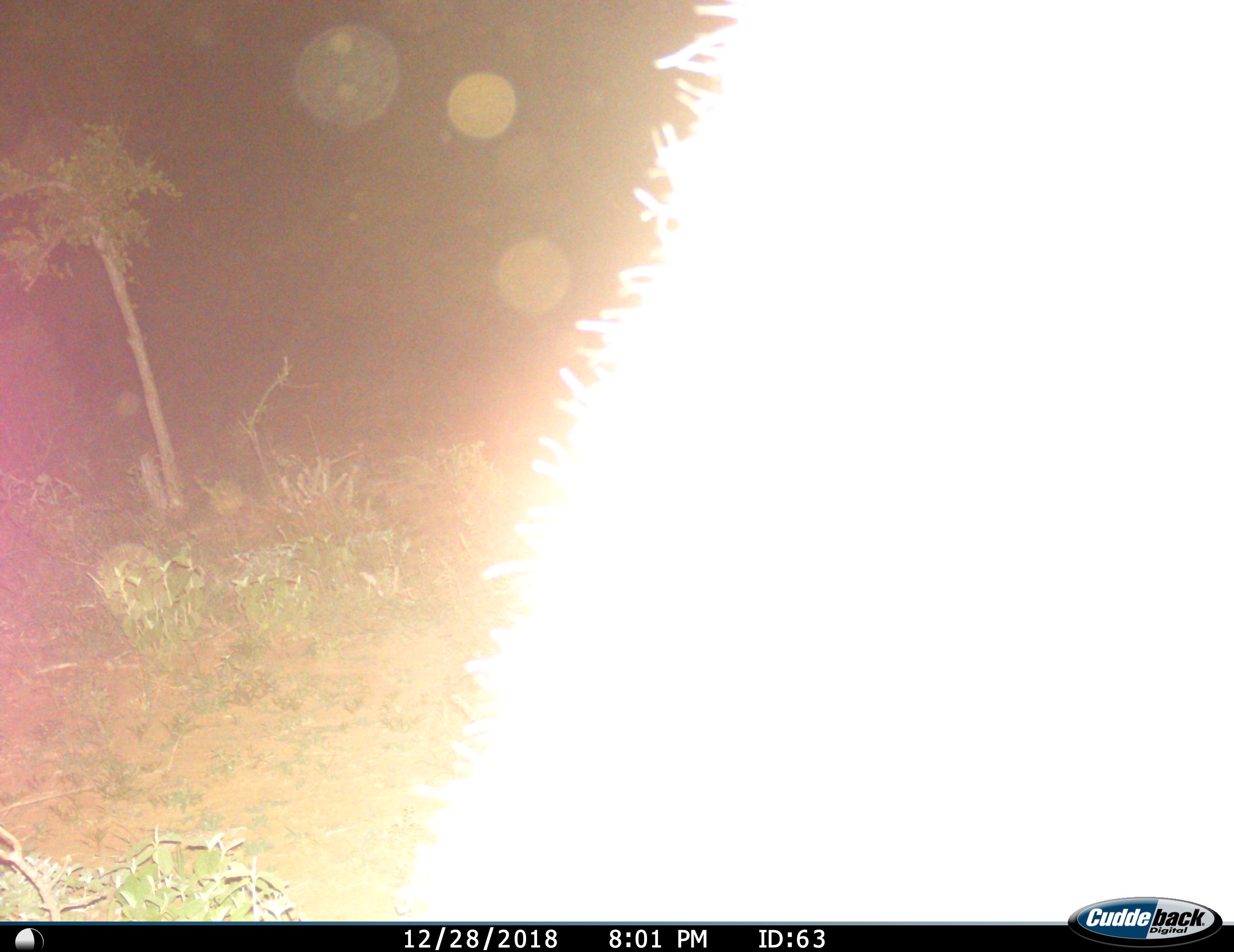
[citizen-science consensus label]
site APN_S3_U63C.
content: unidentified animal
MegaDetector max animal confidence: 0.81